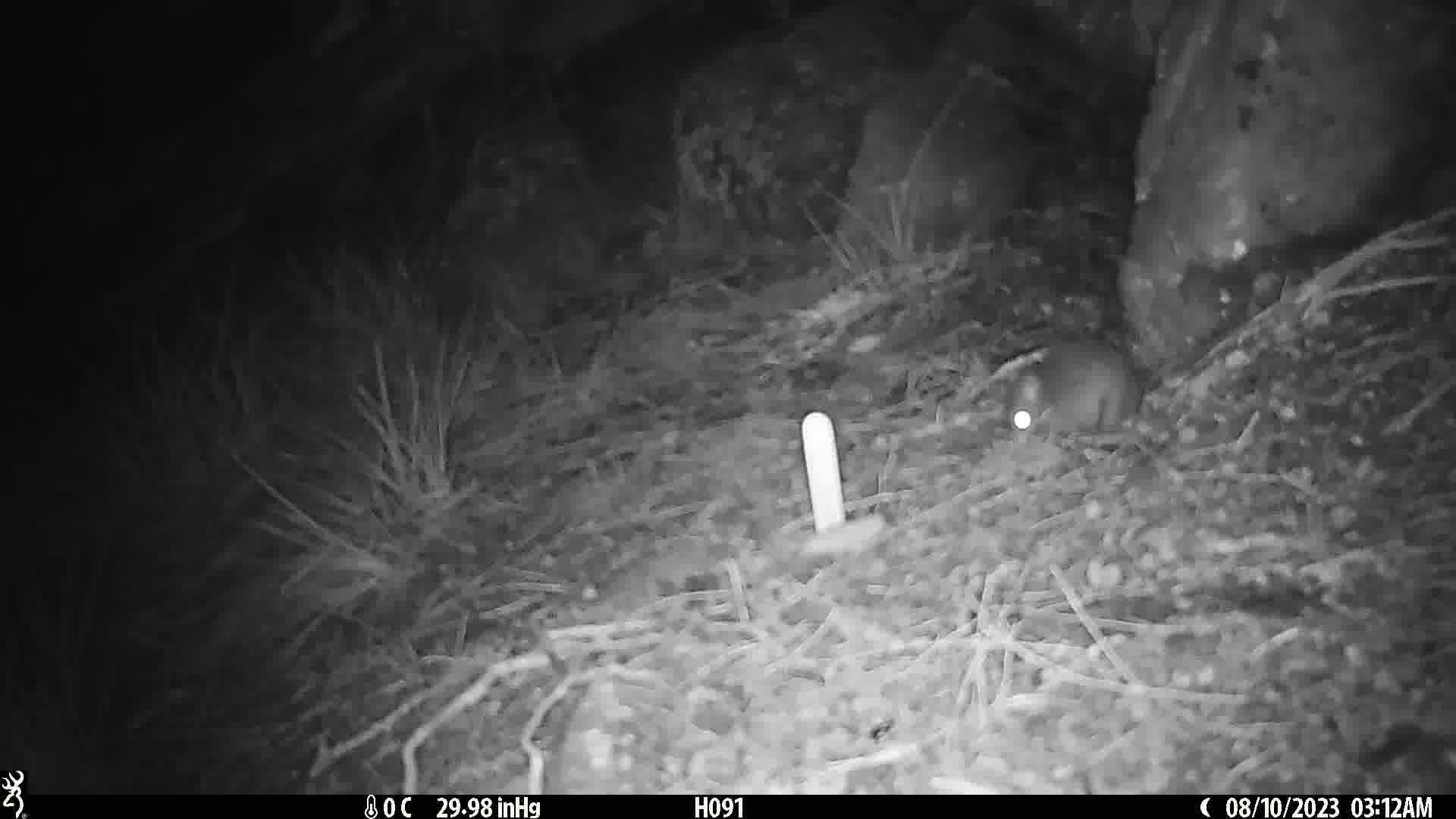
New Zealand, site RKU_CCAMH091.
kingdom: Animalia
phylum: Chordata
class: Mammalia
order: Rodentia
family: Muridae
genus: Rattus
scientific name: Rattus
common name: rat